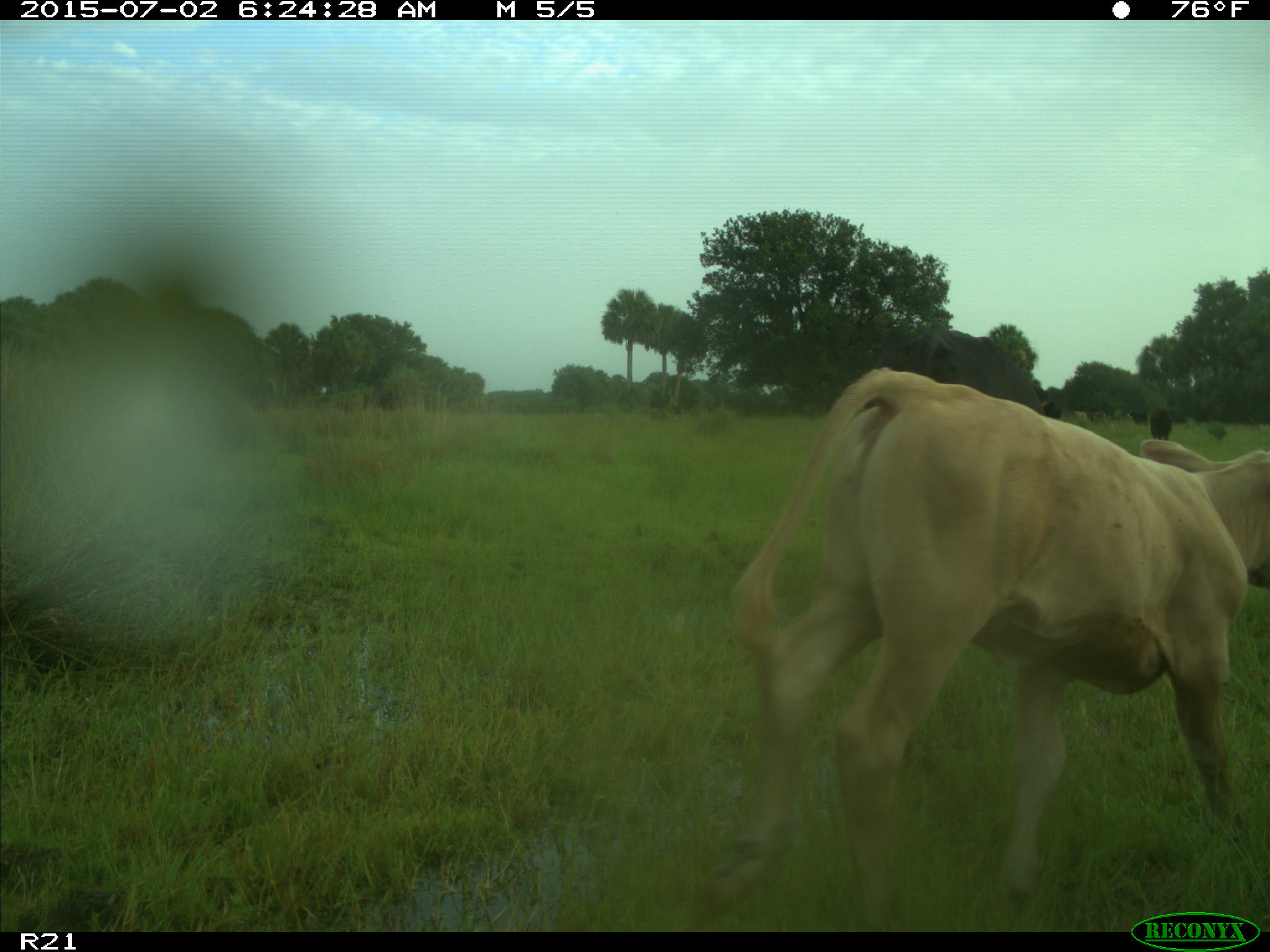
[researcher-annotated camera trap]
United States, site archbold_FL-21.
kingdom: Animalia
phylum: Chordata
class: Mammalia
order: Artiodactyla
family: Bovidae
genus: Bos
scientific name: Bos taurus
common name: domestic cow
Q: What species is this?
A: Bos taurus (domestic cow).